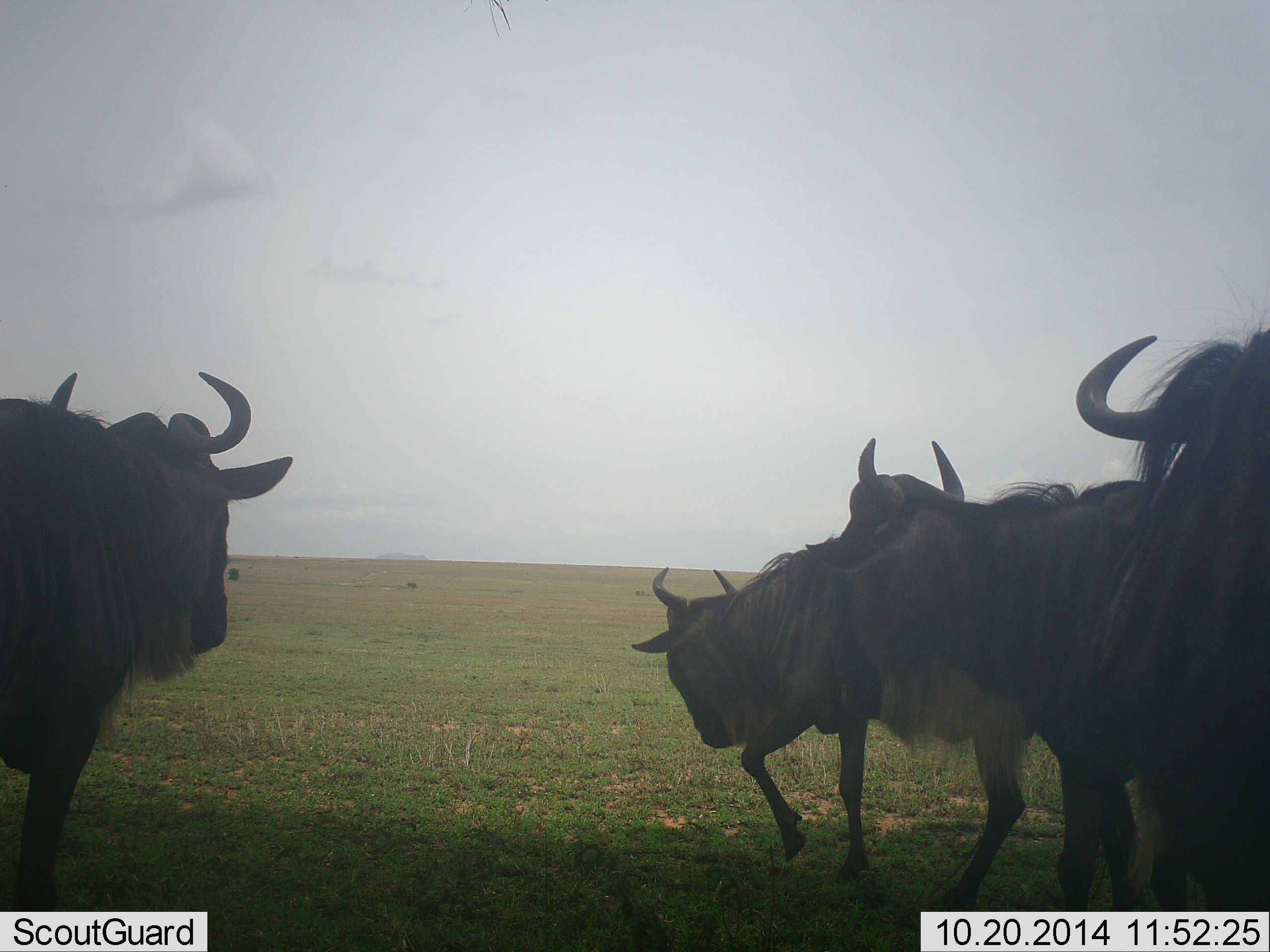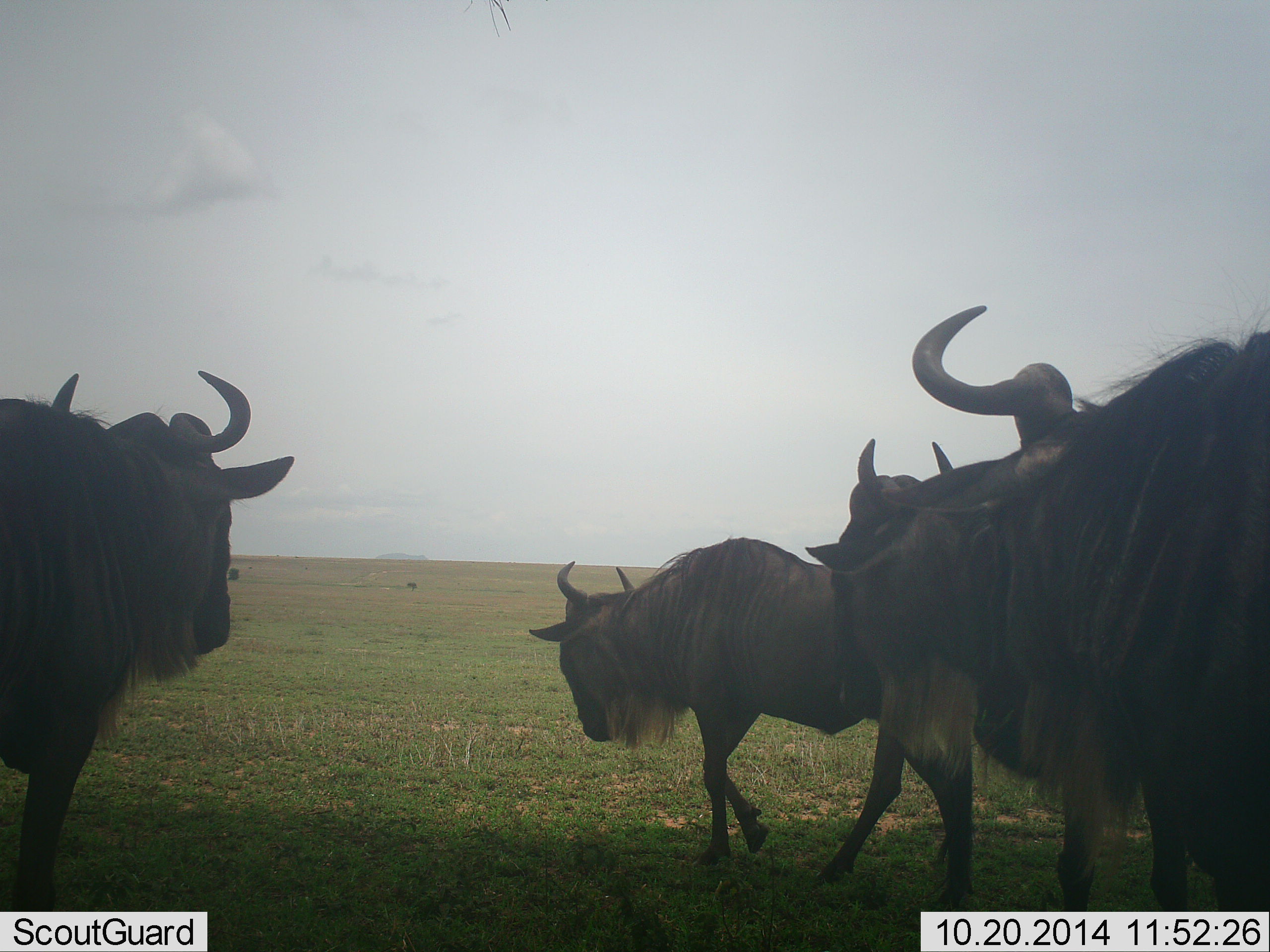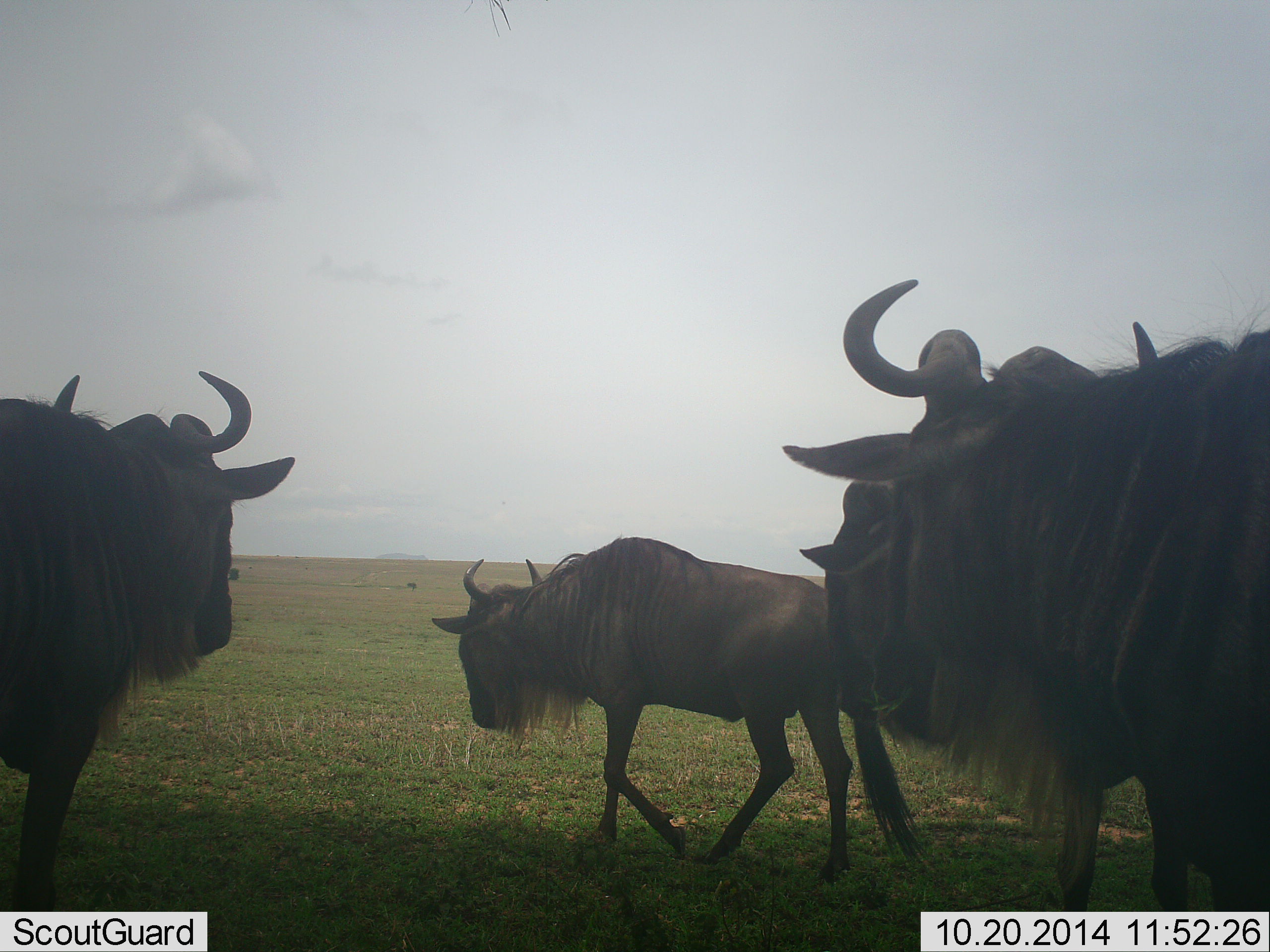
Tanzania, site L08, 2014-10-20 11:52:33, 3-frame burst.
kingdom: Animalia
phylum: Chordata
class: Mammalia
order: Artiodactyla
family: Bovidae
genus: Connochaetes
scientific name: Connochaetes taurinus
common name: blue wildebeest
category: wildebeest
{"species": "wildebeest (blue wildebeest) (Connochaetes taurinus)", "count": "4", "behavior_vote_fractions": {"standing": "50%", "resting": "0%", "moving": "90%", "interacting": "10%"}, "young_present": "0%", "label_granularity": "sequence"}